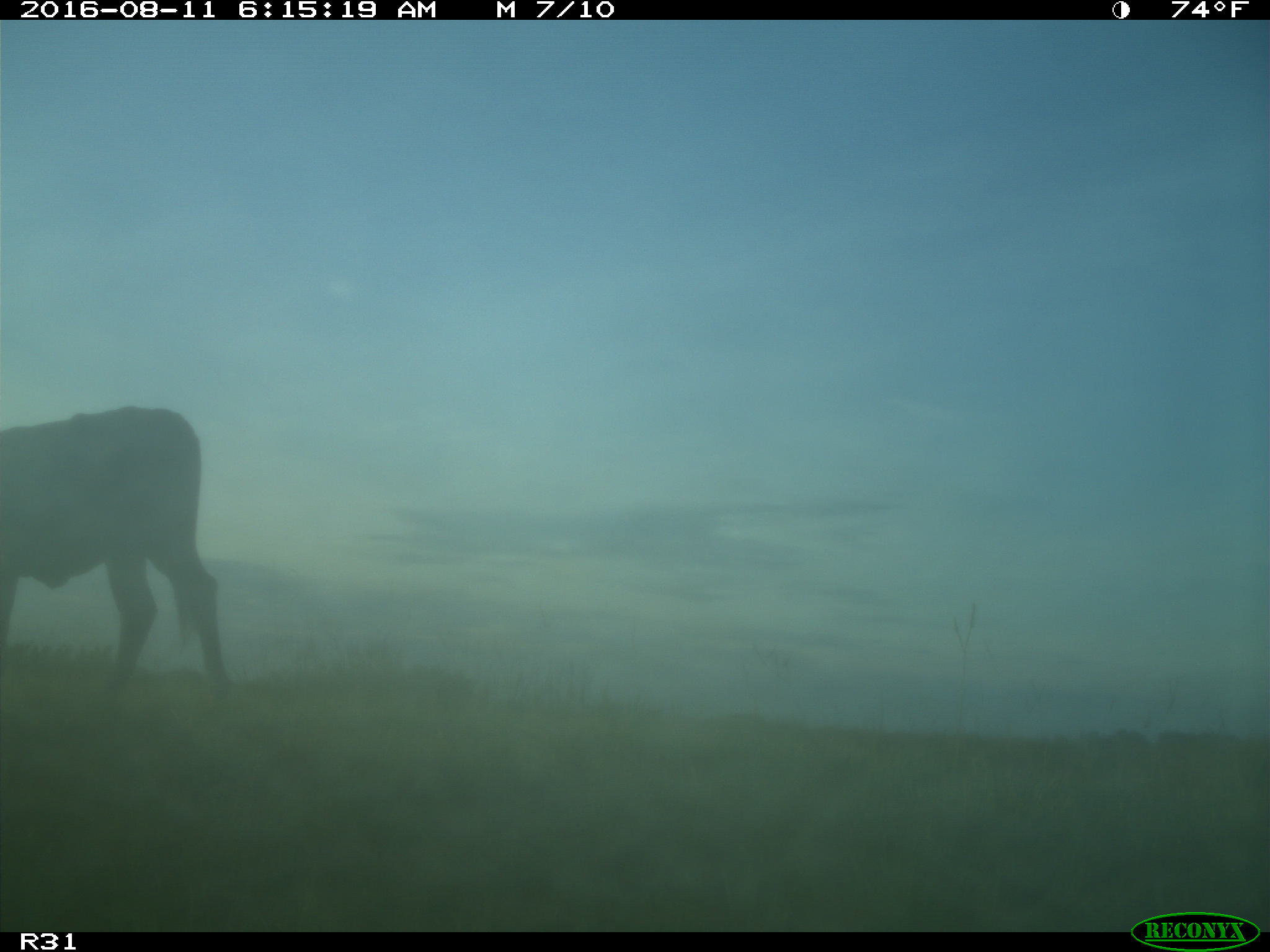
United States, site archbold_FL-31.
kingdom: Animalia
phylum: Chordata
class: Mammalia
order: Artiodactyla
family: Bovidae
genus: Bos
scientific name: Bos taurus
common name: domestic cow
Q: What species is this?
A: Bos taurus (domestic cow).